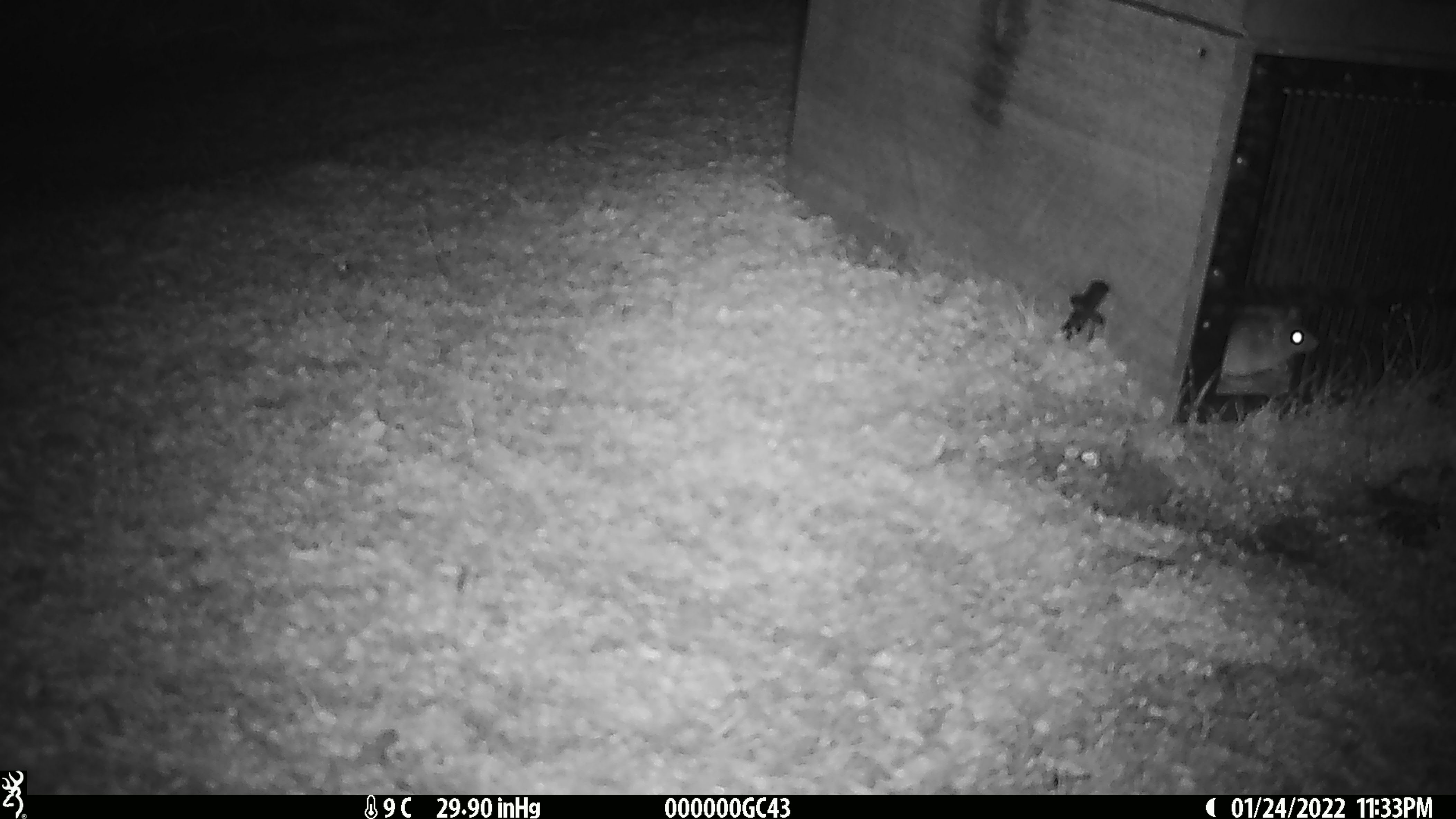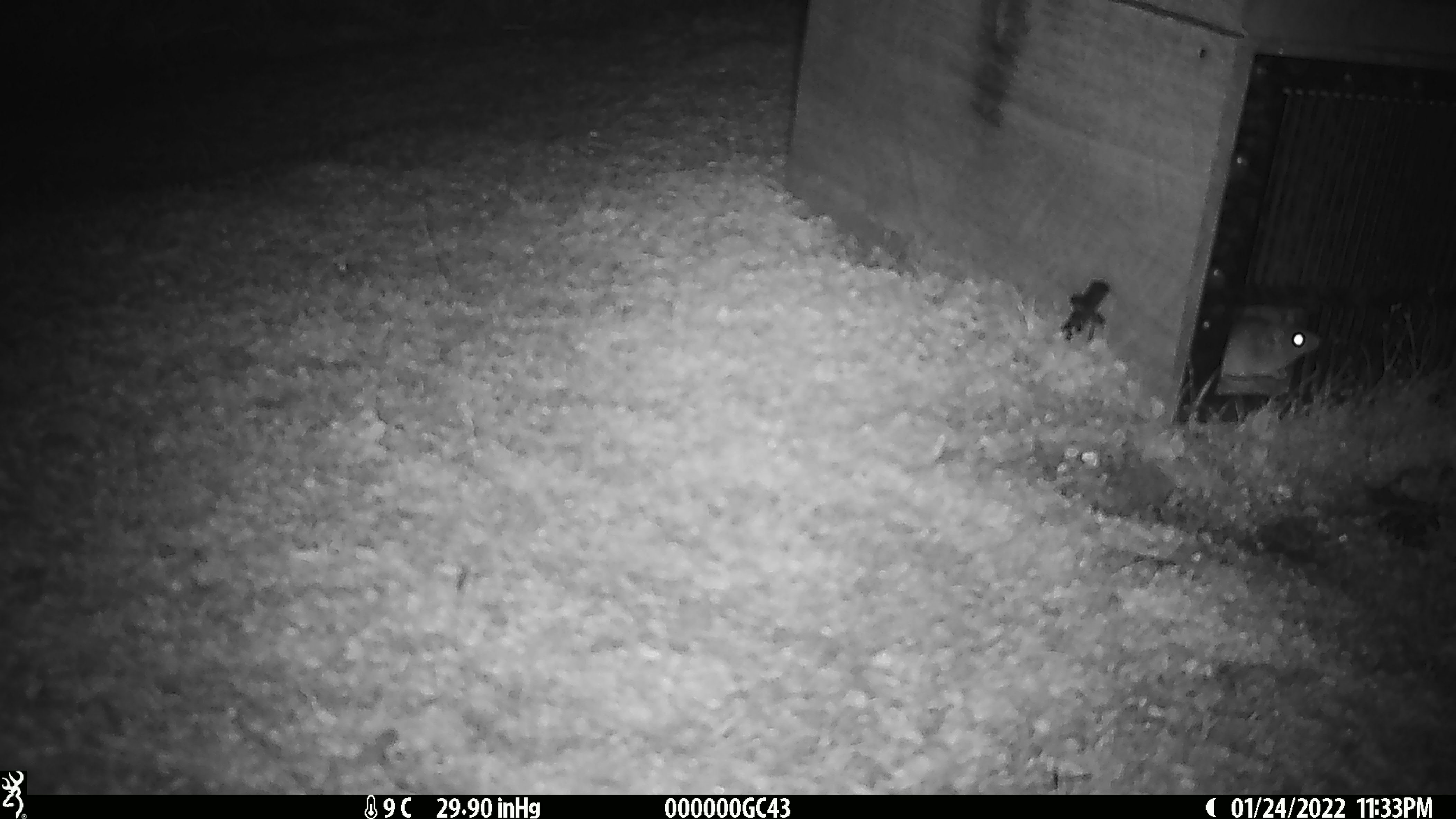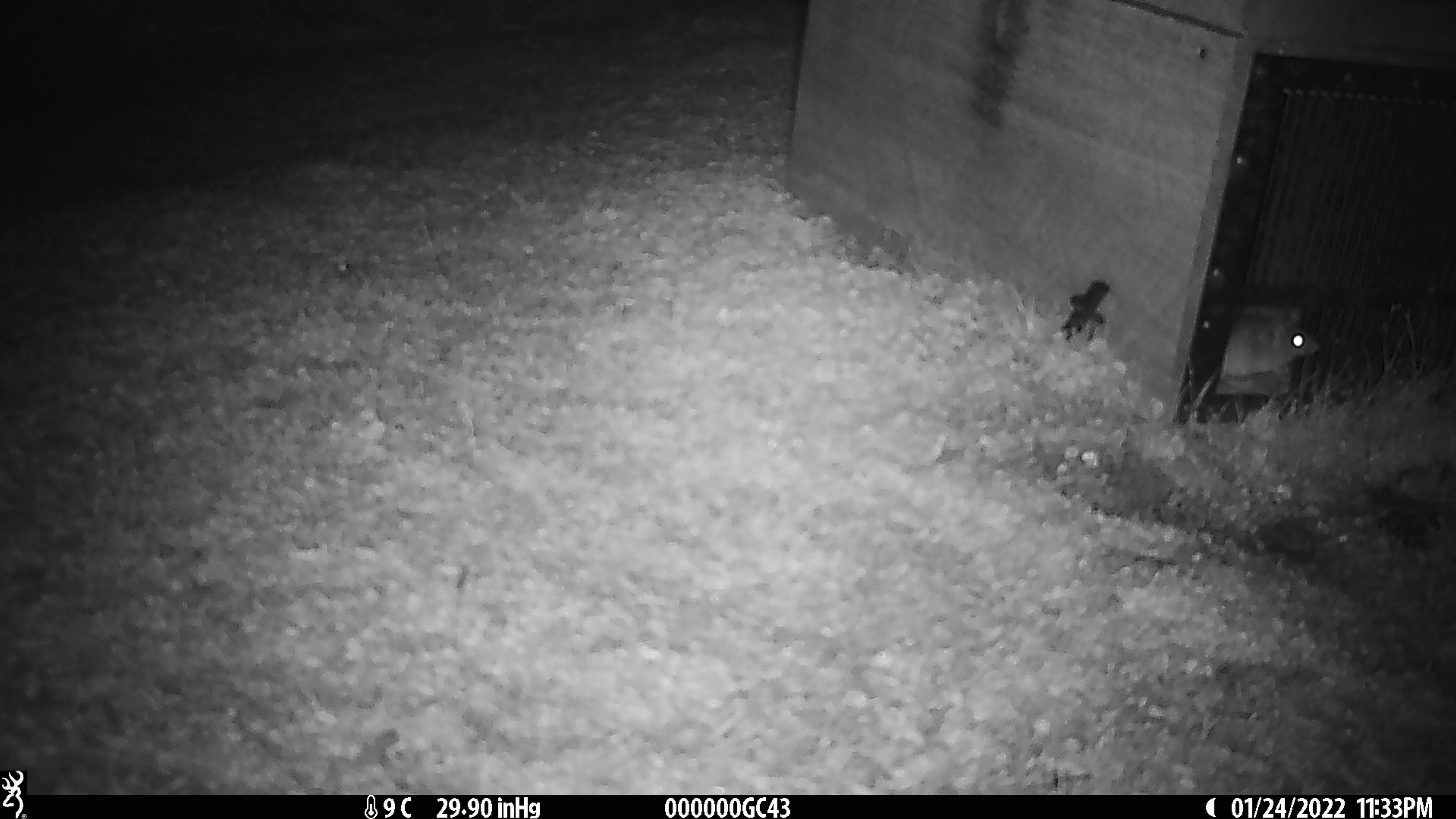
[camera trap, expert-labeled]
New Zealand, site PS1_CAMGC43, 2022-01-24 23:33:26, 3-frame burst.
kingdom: Animalia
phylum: Chordata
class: Mammalia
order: Rodentia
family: Muridae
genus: Mus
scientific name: Mus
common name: mouse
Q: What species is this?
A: Mouse (Mus).